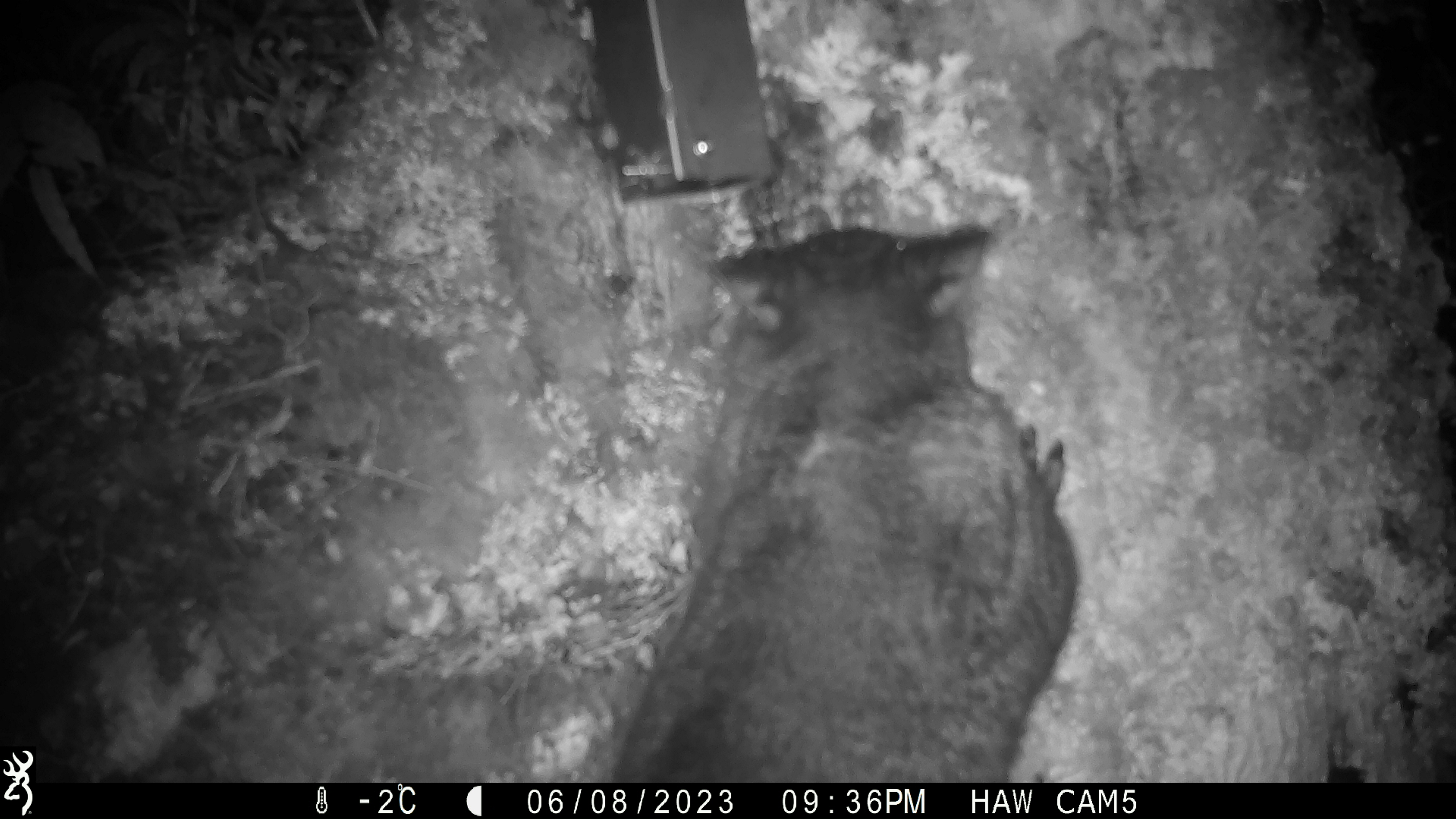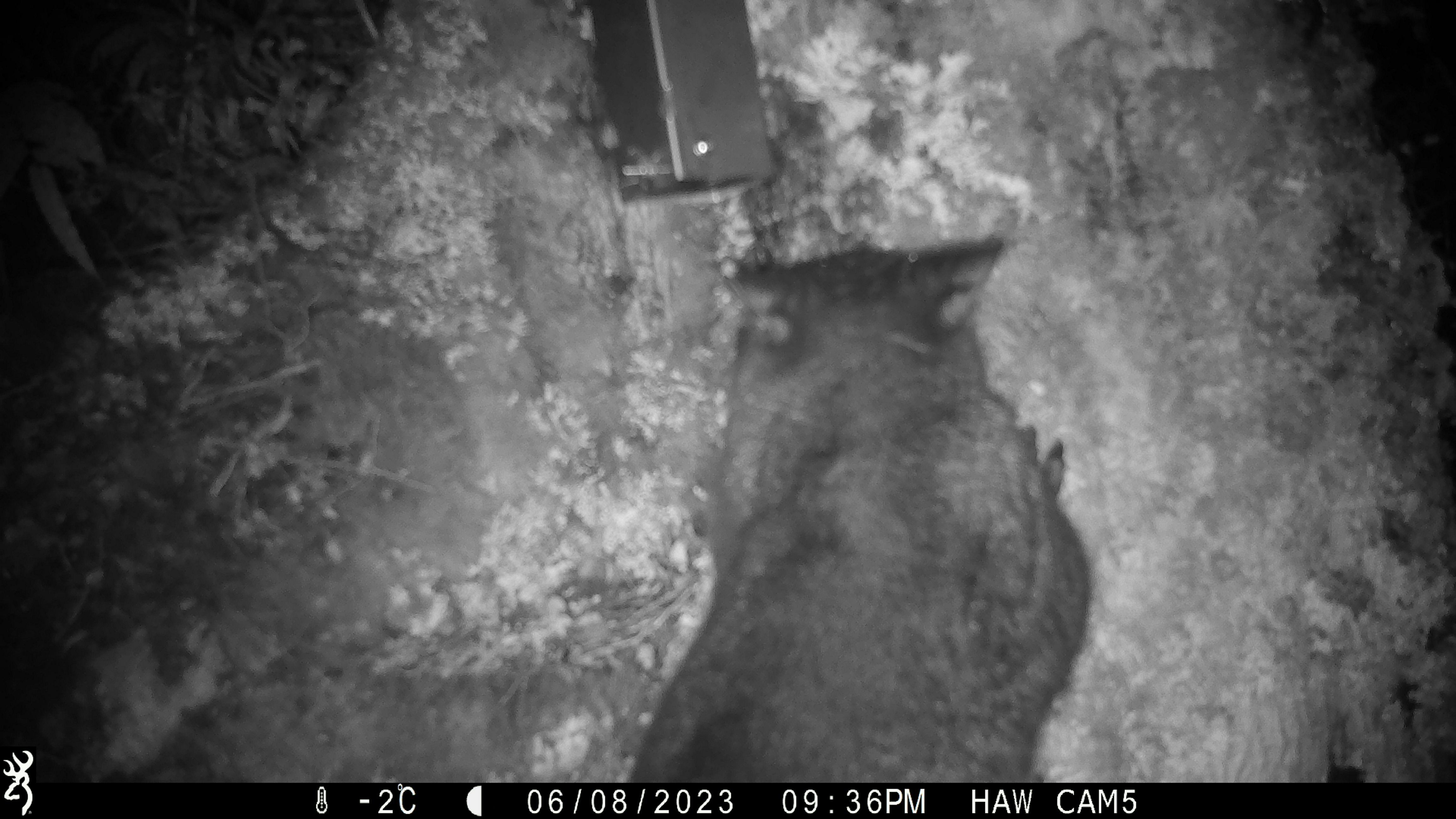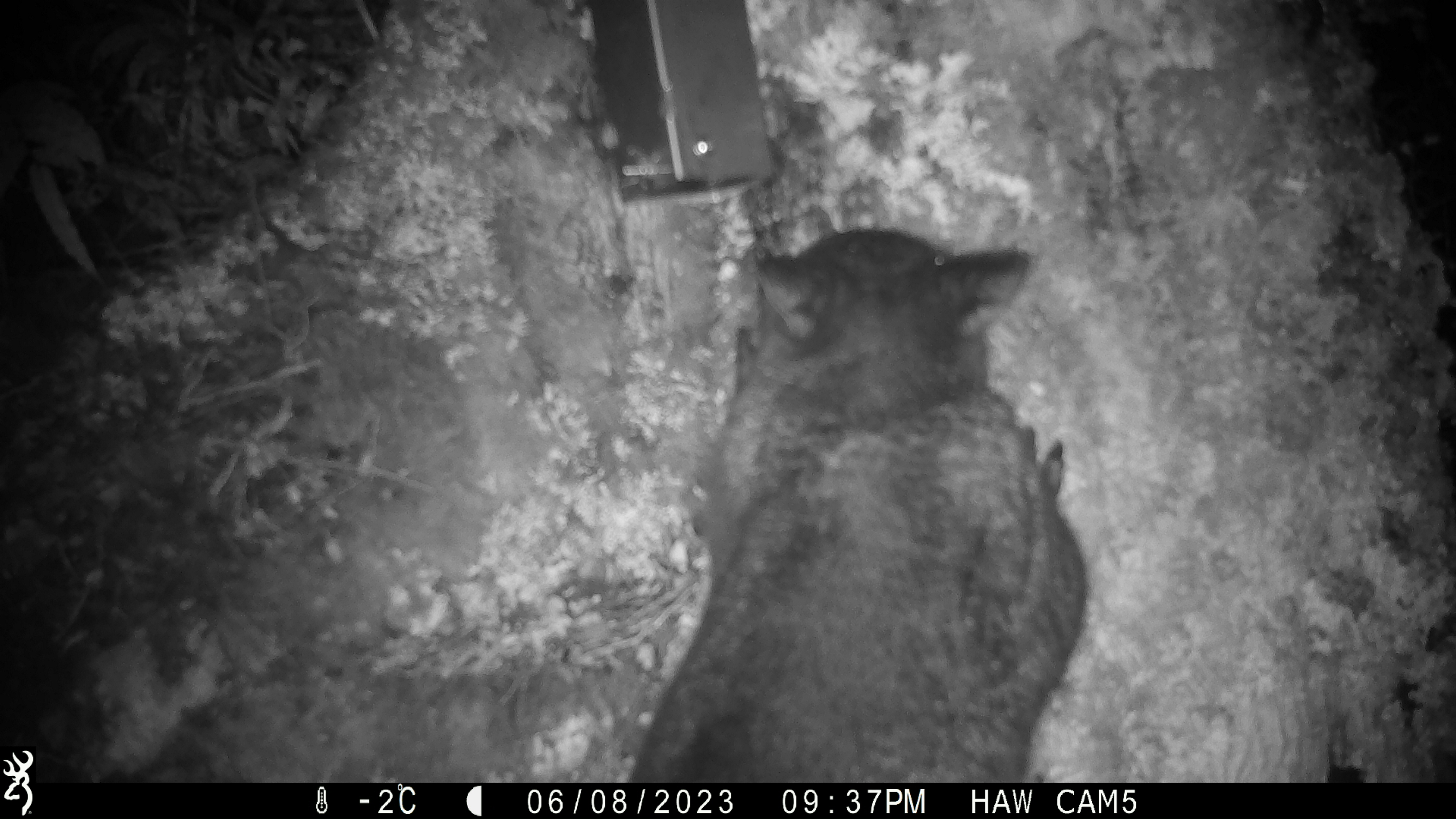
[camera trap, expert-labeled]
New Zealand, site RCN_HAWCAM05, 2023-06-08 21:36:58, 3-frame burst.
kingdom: Animalia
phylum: Chordata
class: Mammalia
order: Diprotodontia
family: Phalangeridae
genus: Trichosurus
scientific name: Trichosurus vulpecula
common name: common brushtail possum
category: possum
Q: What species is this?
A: Possum (common brushtail possum) (Trichosurus vulpecula).